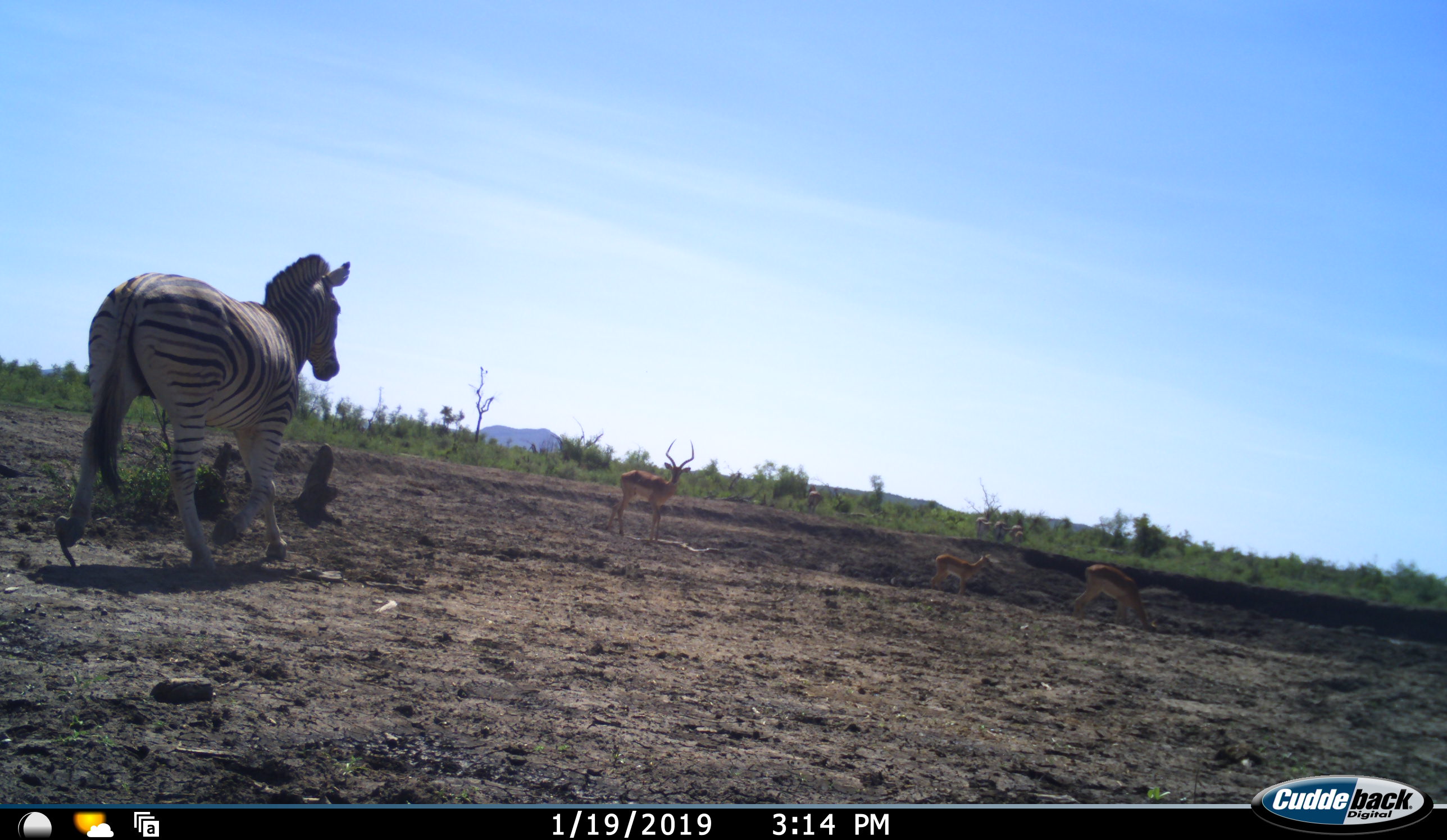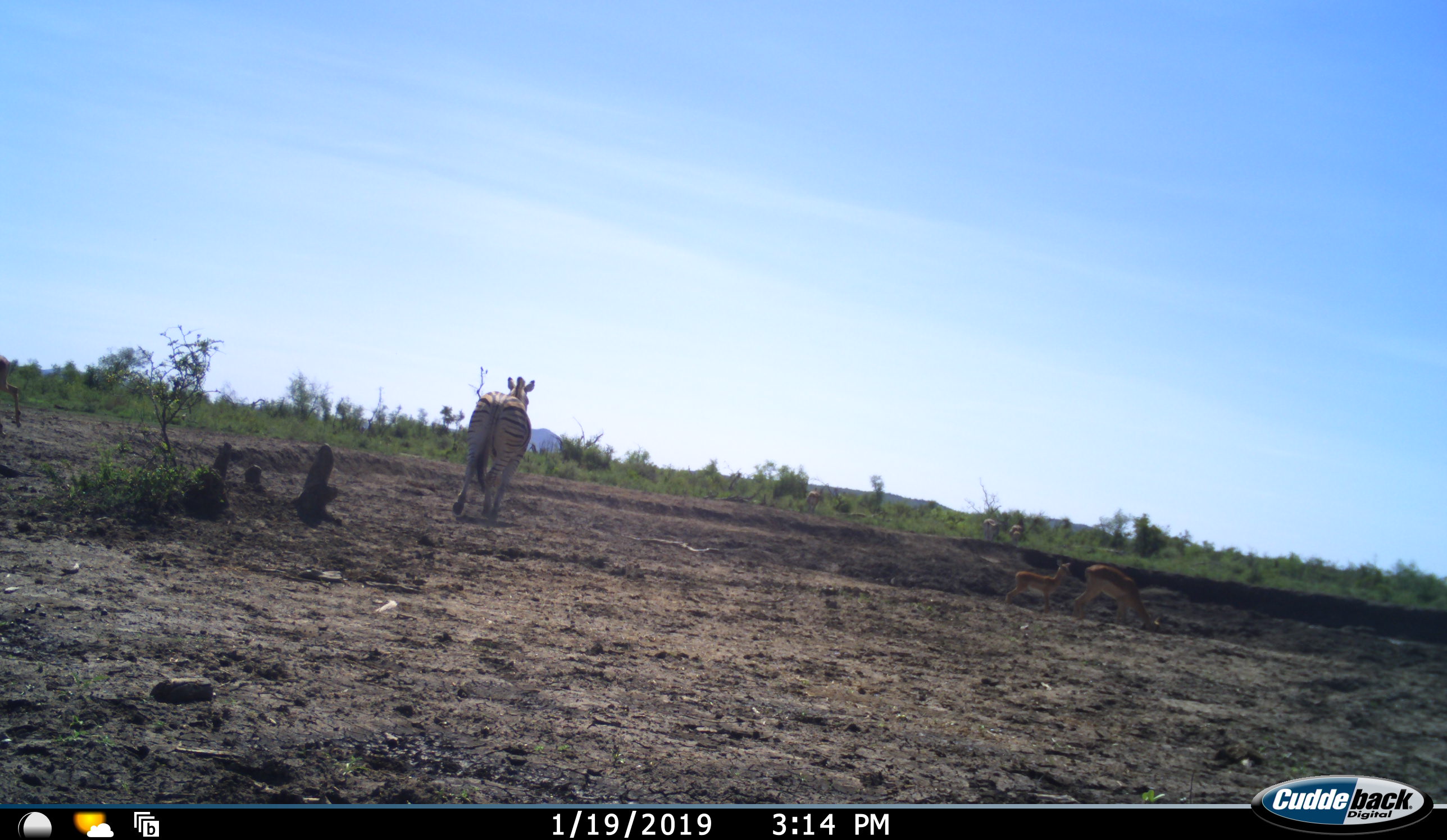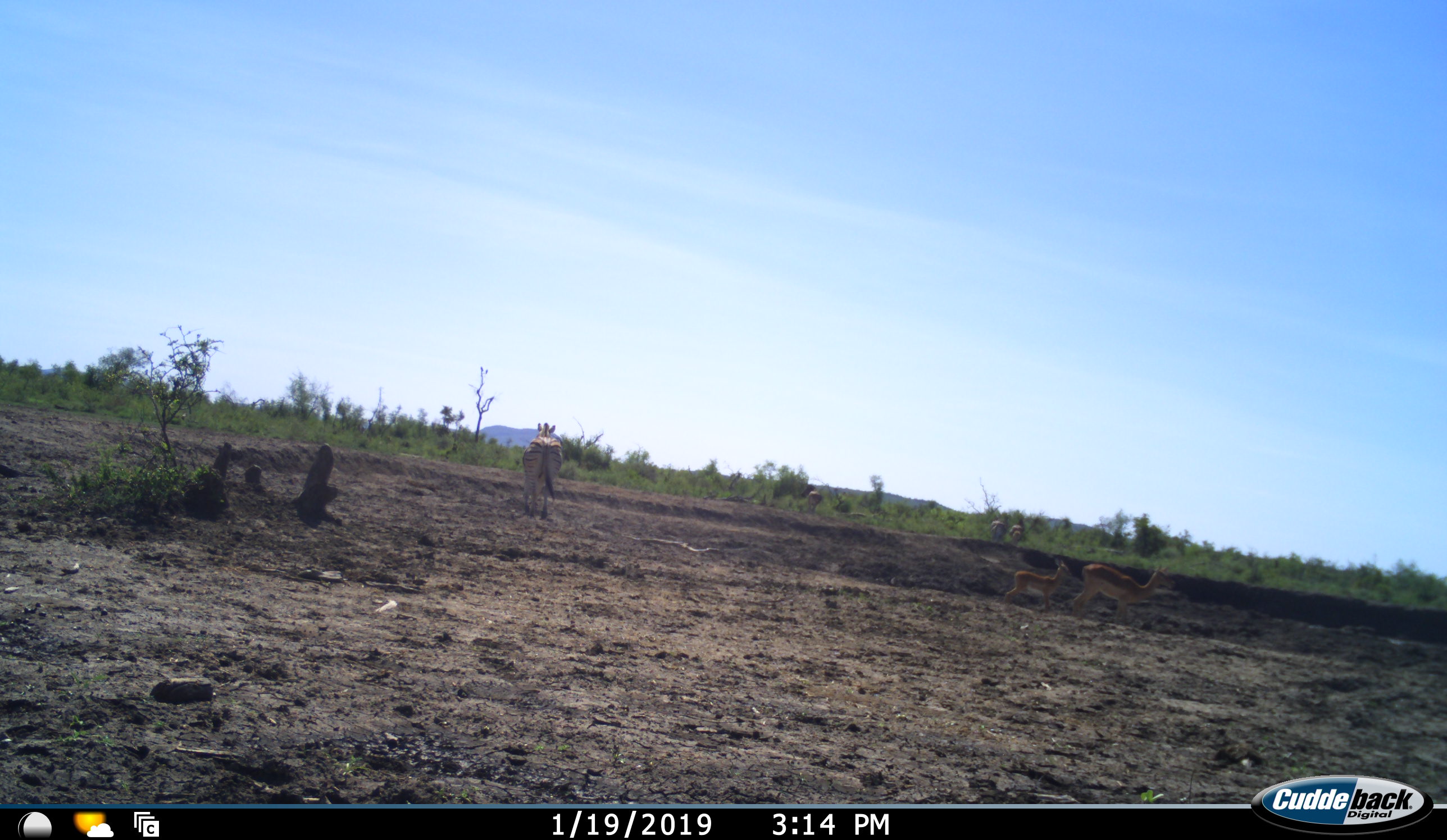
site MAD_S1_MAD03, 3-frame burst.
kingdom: Animalia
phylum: Chordata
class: Mammalia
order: Artiodactyla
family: Bovidae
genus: Aepyceros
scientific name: Aepyceros melampus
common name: impala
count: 3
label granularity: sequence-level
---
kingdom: Animalia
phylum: Chordata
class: Mammalia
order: Perissodactyla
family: Equidae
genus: Equus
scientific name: Equus quagga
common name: plains zebra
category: zebraplains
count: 1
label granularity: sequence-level